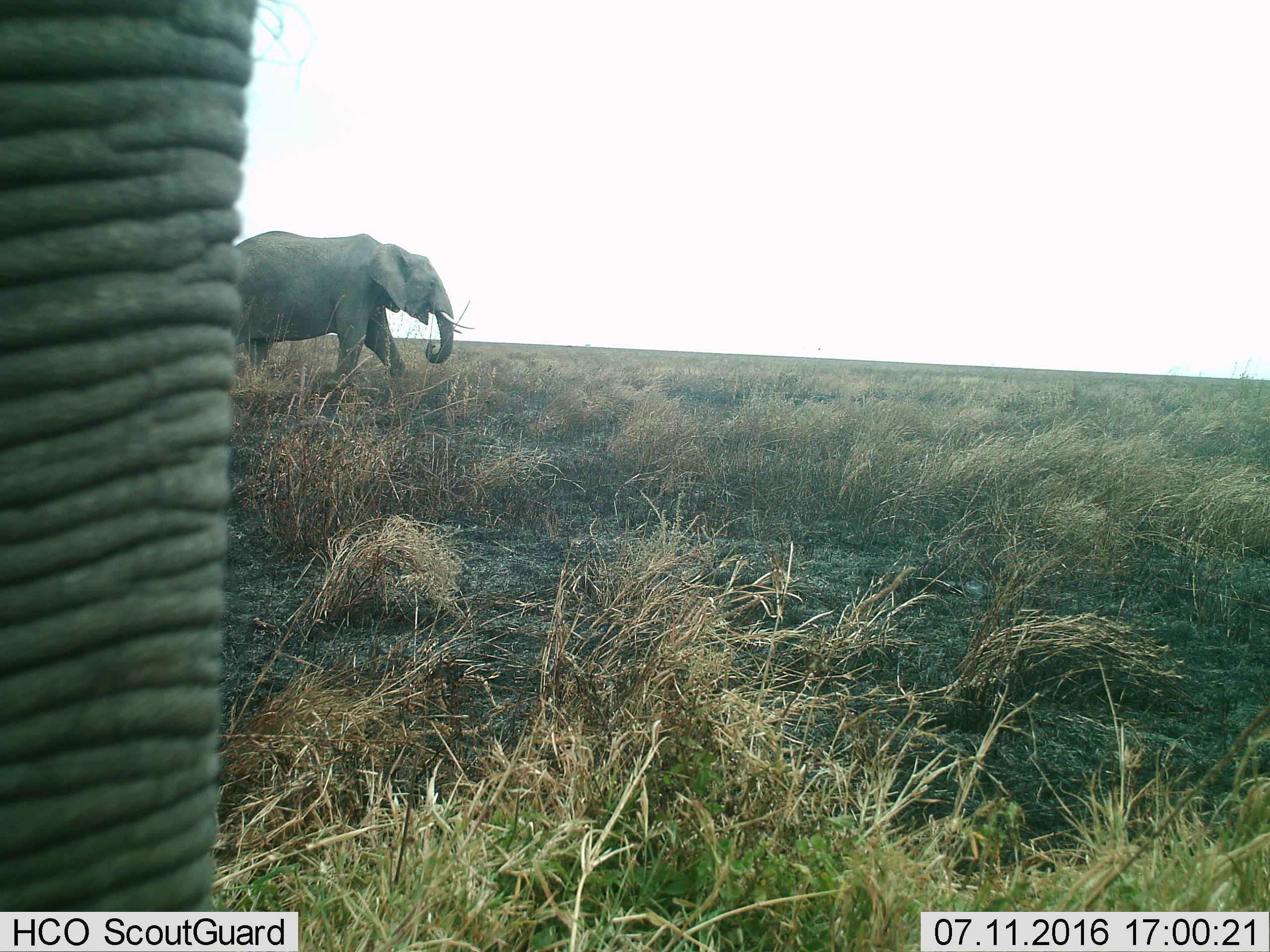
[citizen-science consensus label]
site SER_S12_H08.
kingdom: Animalia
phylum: Chordata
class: Mammalia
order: Proboscidea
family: Elephantidae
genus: Loxodonta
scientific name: Loxodonta africana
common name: african bush elephant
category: elephant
Elephant (african bush elephant) (Loxodonta africana), count 2. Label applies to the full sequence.